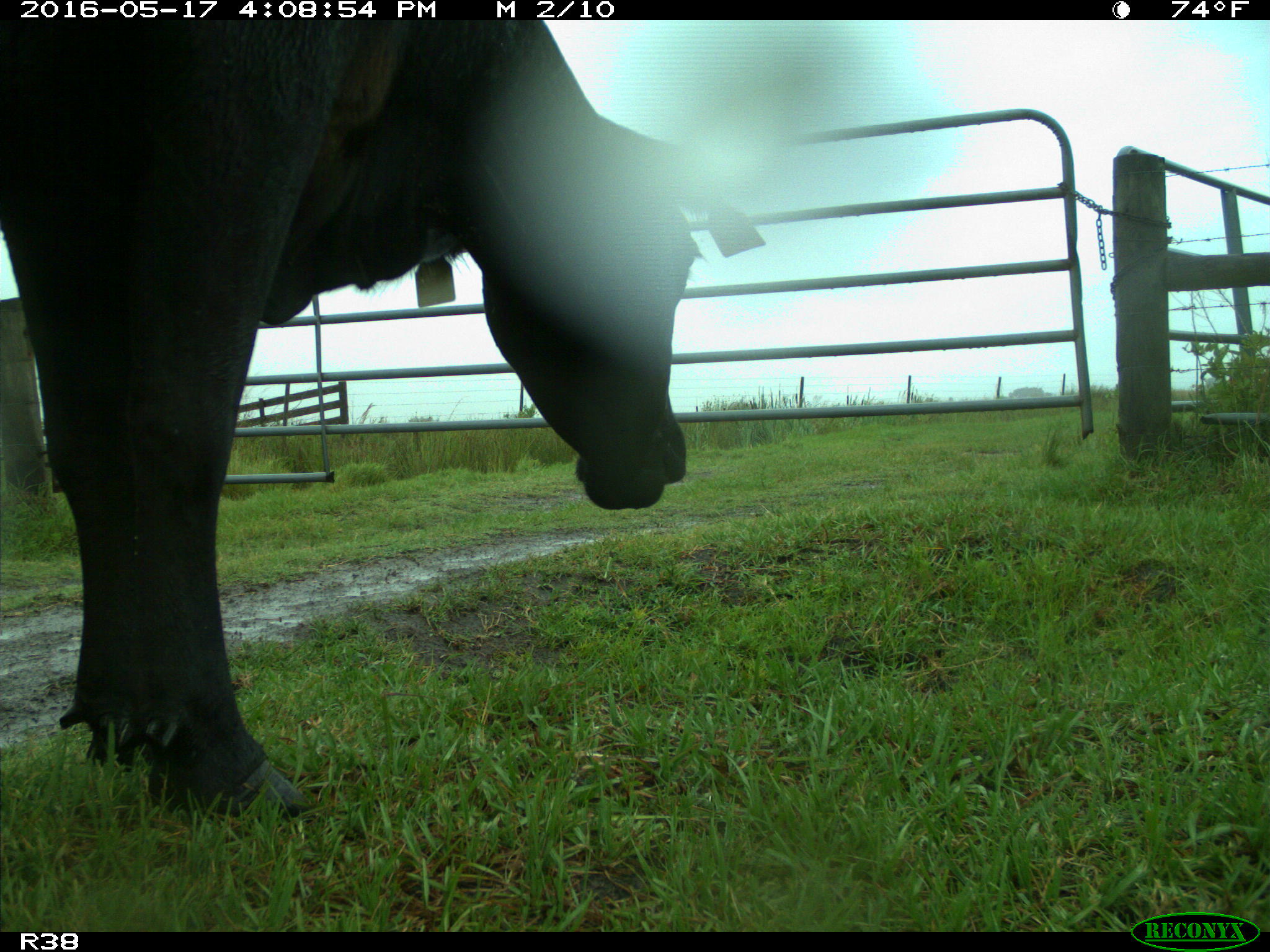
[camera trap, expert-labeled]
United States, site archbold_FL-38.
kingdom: Animalia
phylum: Chordata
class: Mammalia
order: Artiodactyla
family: Bovidae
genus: Bos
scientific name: Bos taurus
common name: domestic cow